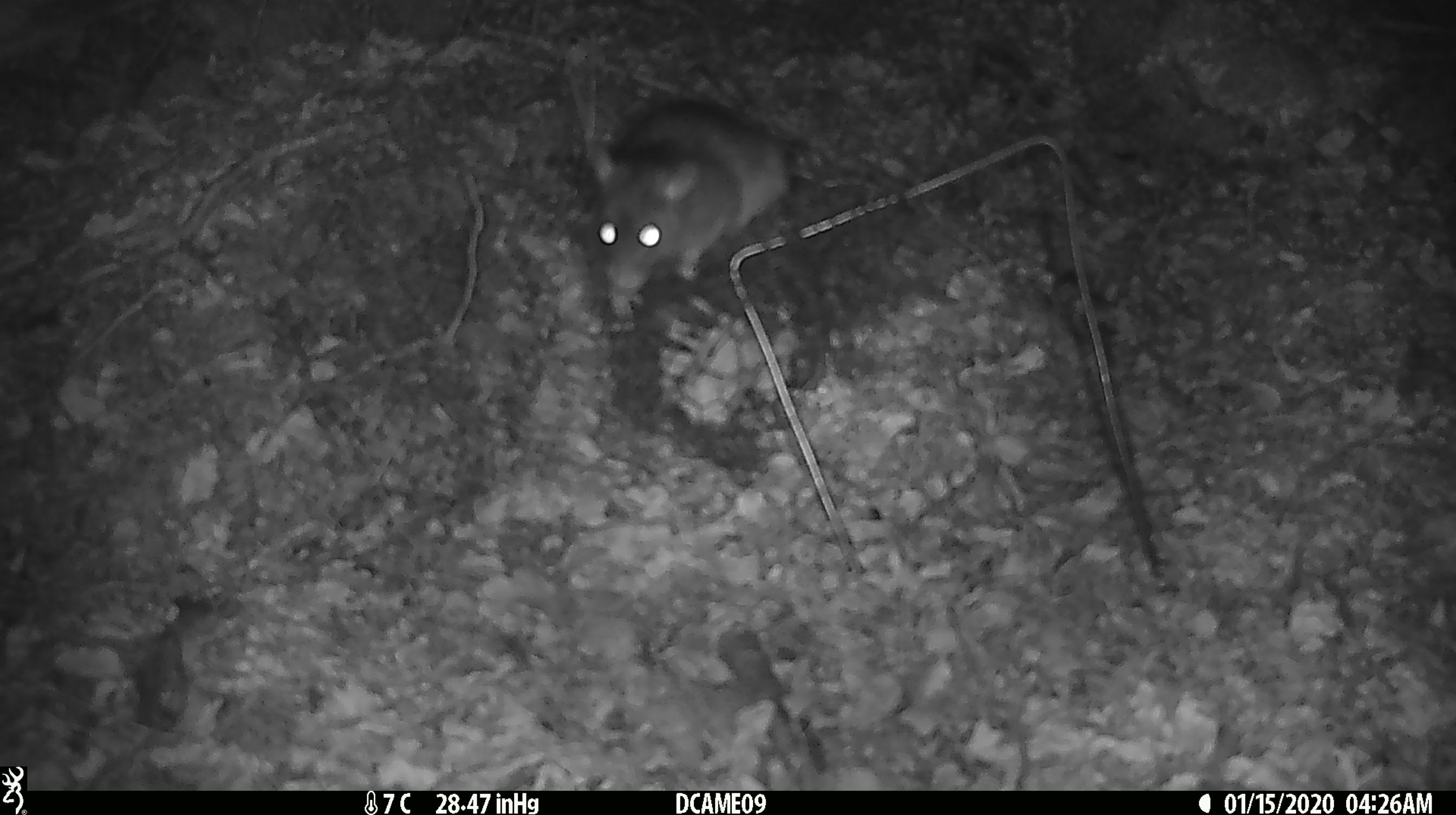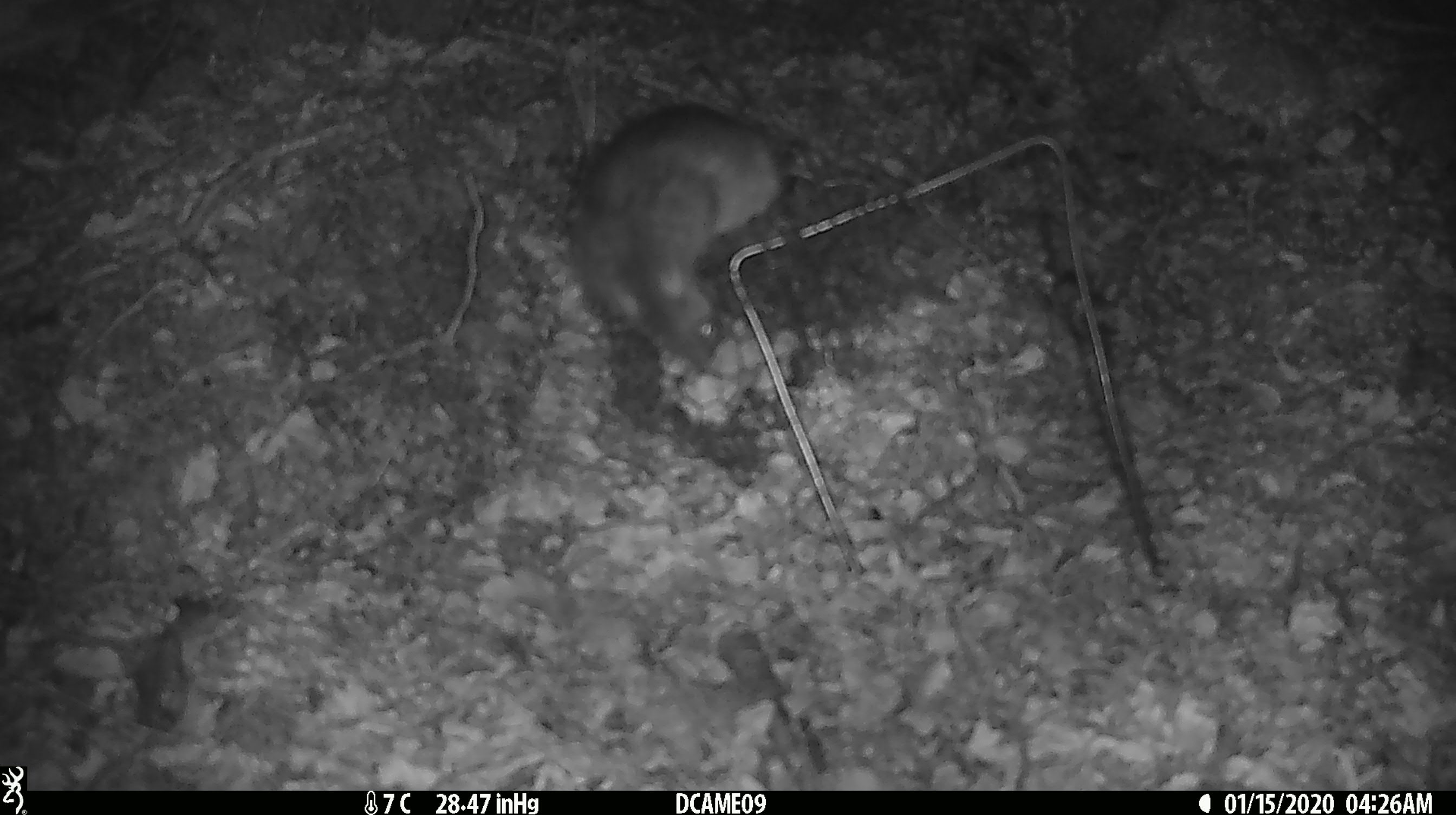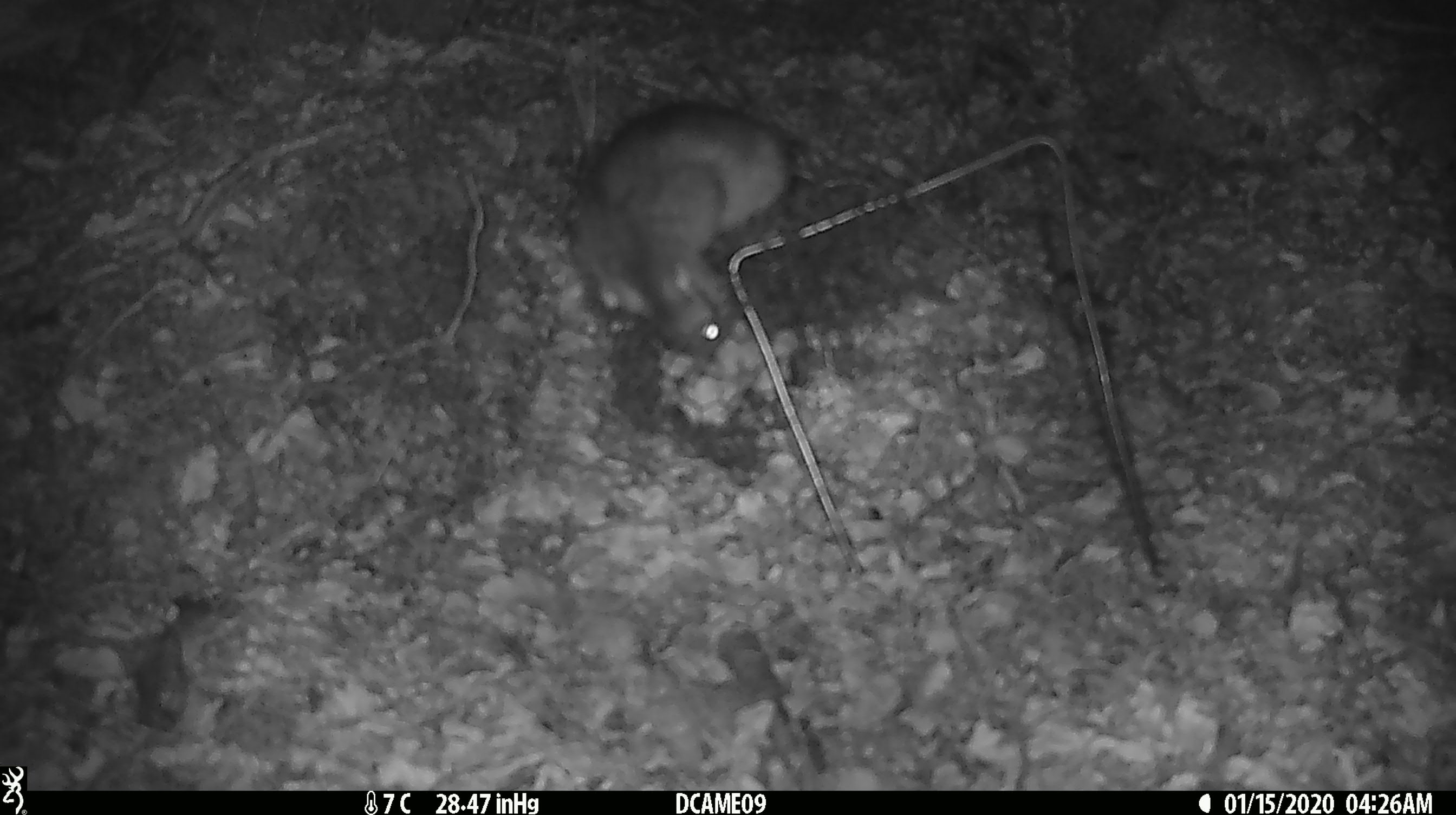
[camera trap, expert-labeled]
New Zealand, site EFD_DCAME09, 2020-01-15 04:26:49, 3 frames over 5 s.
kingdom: Animalia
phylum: Chordata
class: Mammalia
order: Rodentia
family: Muridae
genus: Rattus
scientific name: Rattus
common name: rat